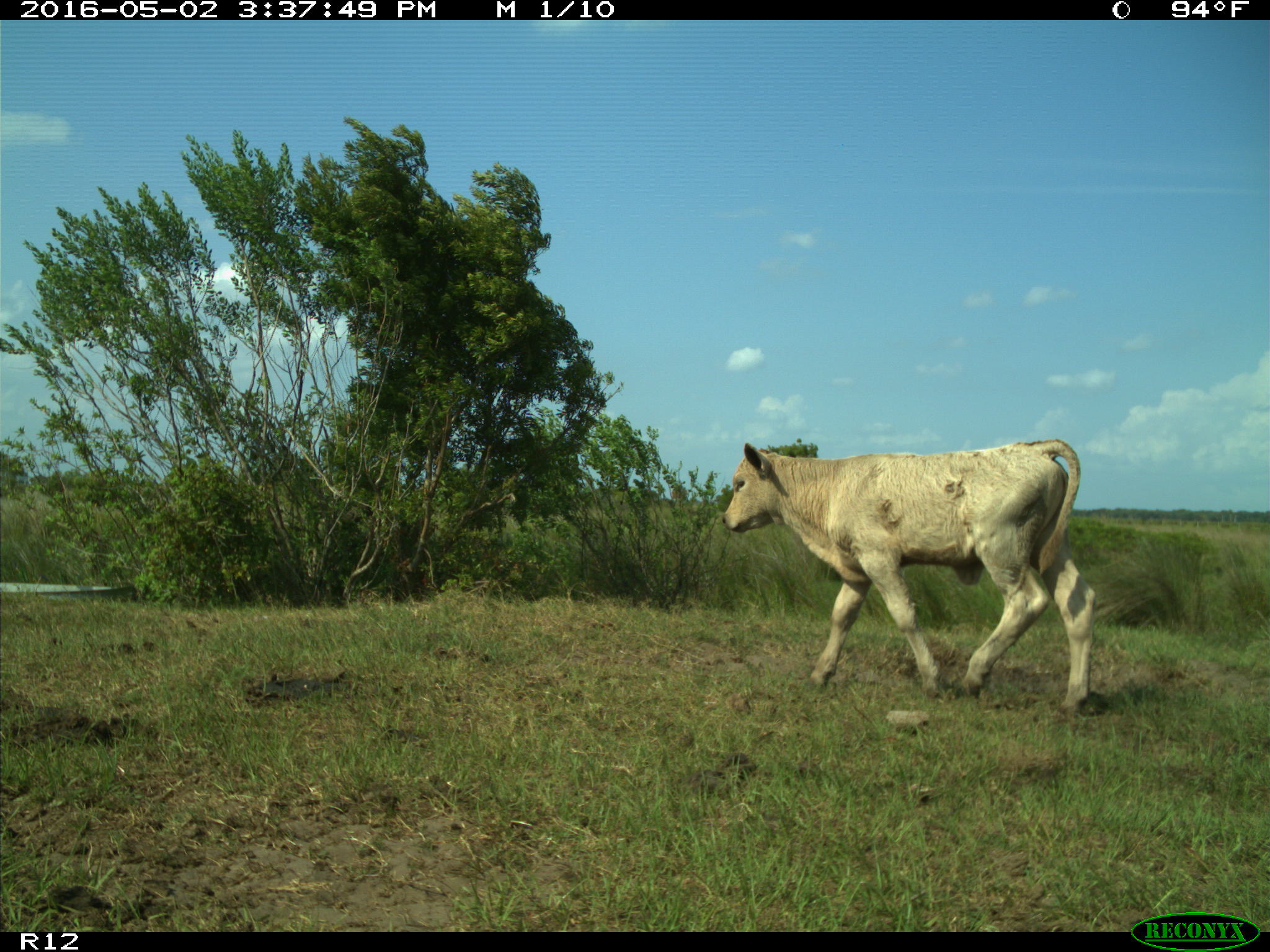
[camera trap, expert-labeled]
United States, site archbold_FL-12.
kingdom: Animalia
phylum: Chordata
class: Mammalia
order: Artiodactyla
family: Bovidae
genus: Bos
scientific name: Bos taurus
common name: domestic cow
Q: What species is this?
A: Bos taurus (domestic cow).